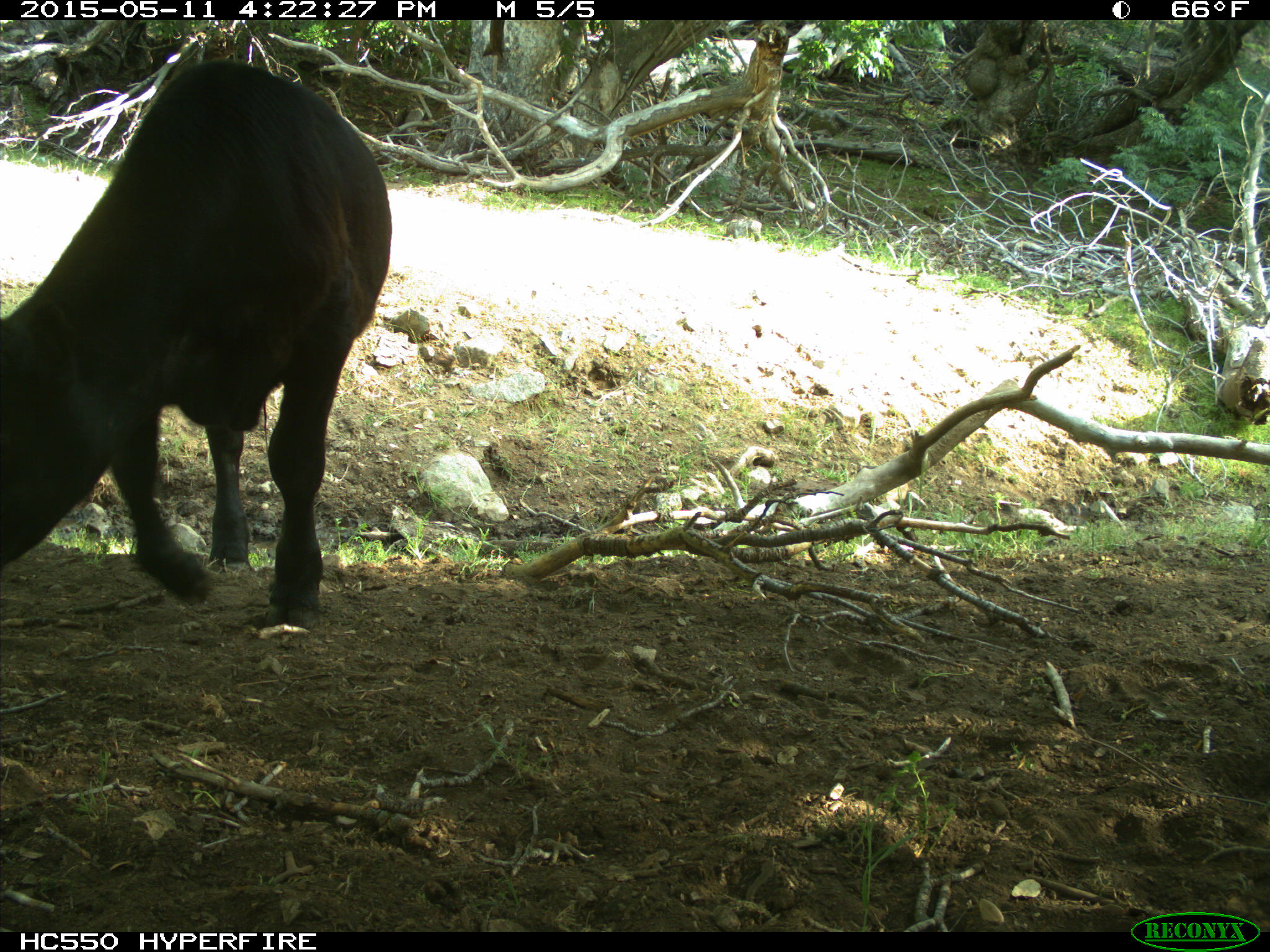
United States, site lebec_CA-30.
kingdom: Animalia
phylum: Chordata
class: Mammalia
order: Artiodactyla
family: Bovidae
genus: Bos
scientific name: Bos taurus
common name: domestic cow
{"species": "Bos taurus (domestic cow)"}